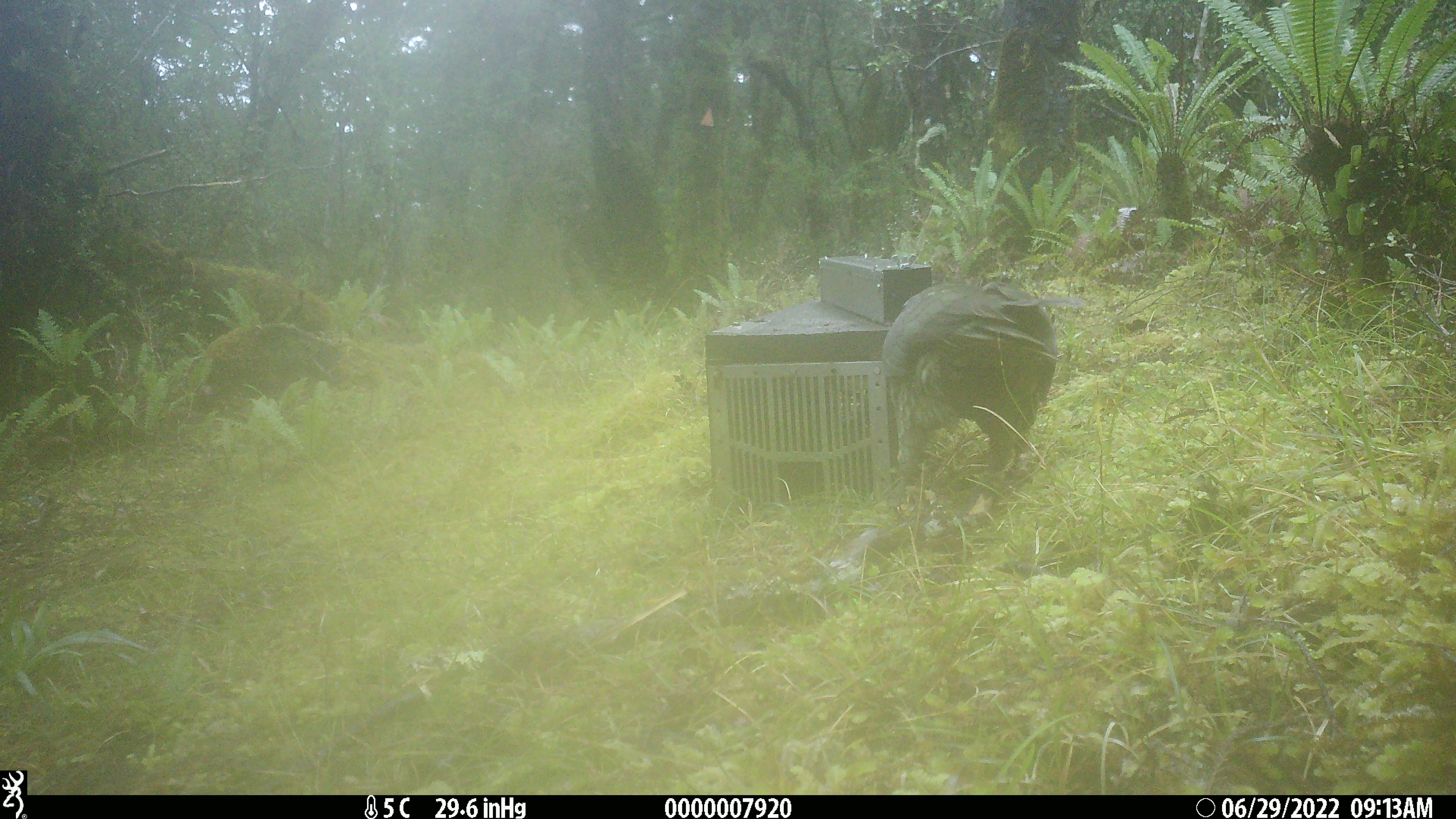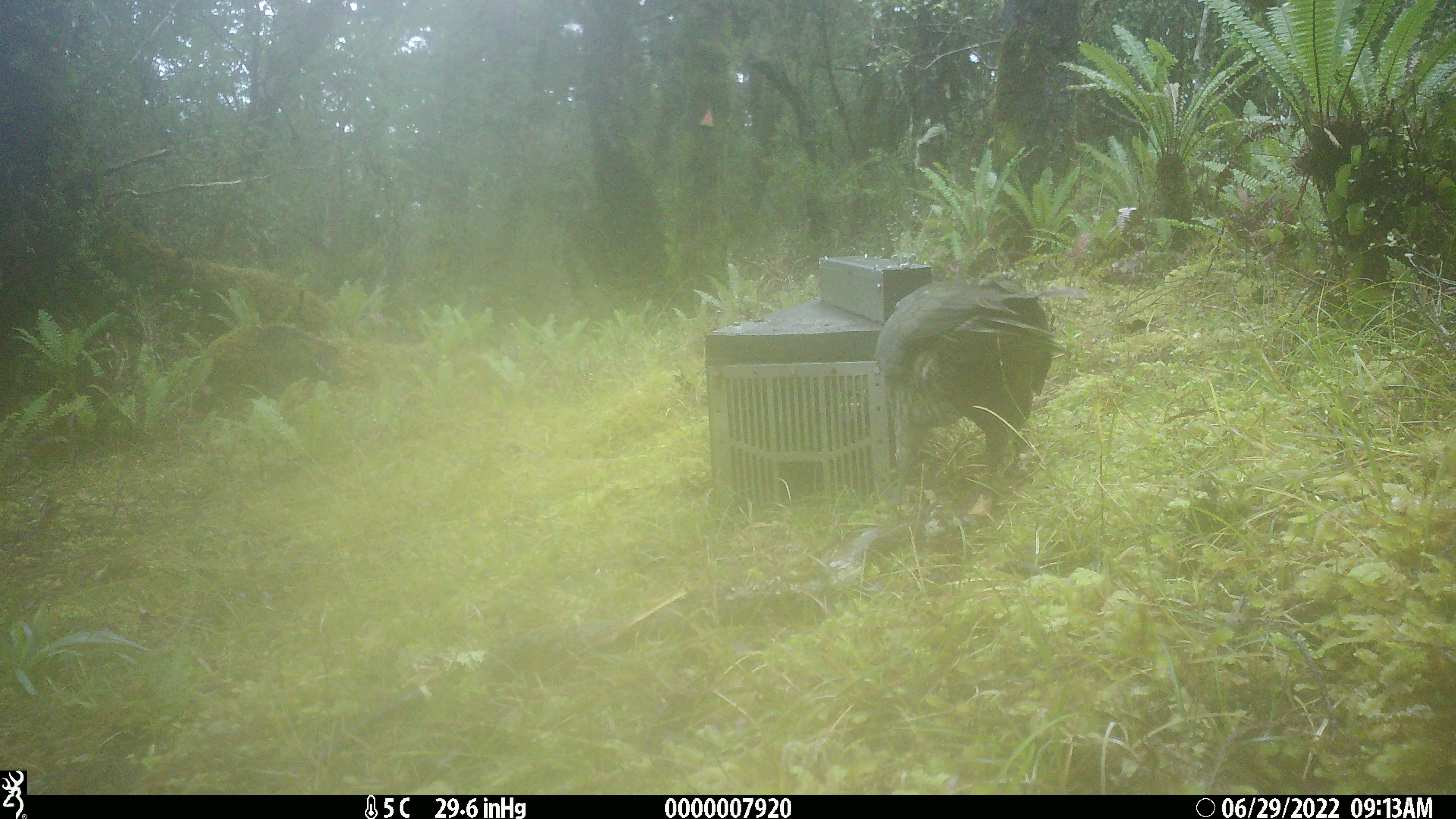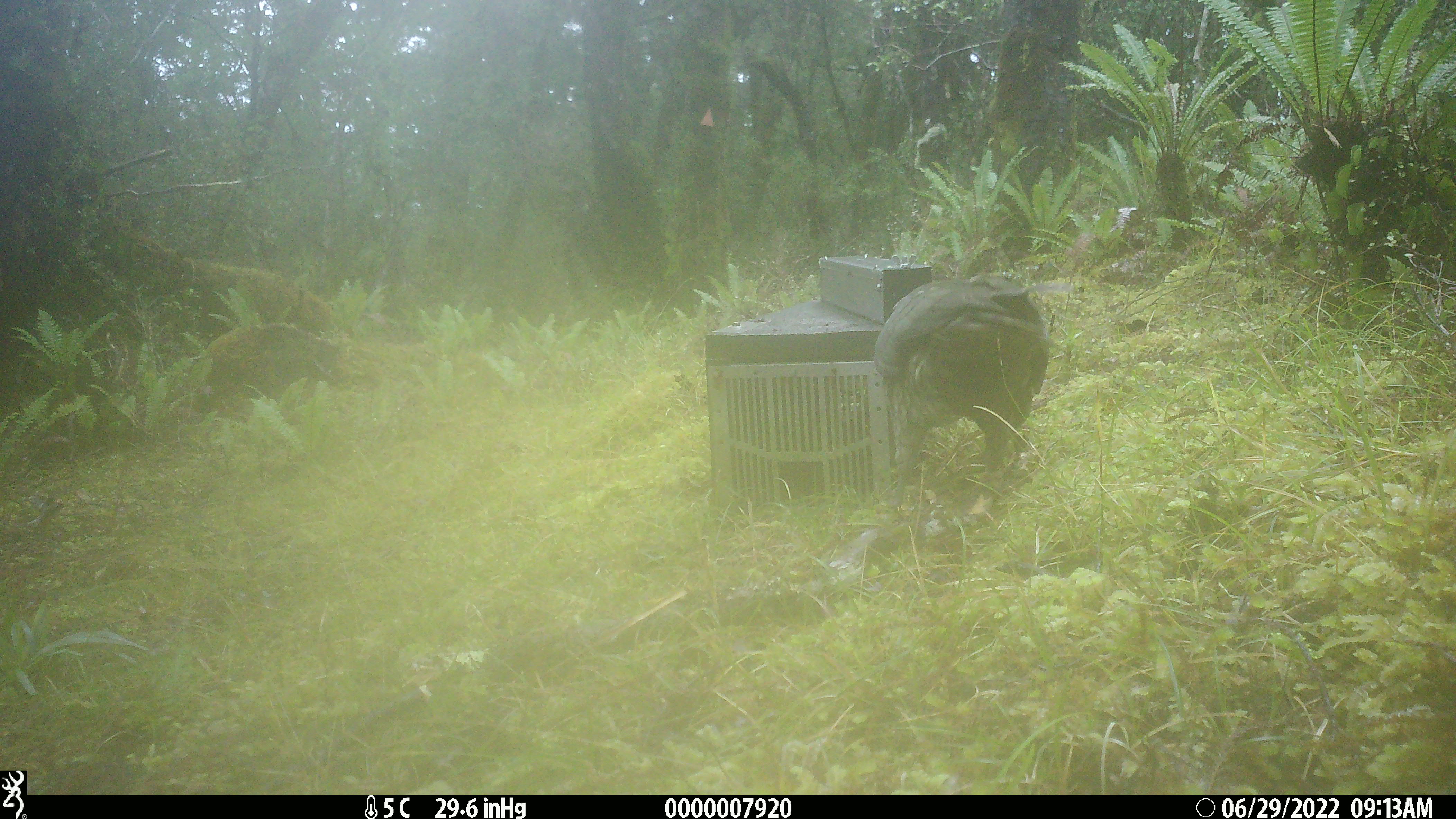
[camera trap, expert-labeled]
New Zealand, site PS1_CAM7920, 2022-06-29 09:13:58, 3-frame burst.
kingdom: Animalia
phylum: Chordata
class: Aves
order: Psittaciformes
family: Strigopidae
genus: Nestor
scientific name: Nestor notabilis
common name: kea